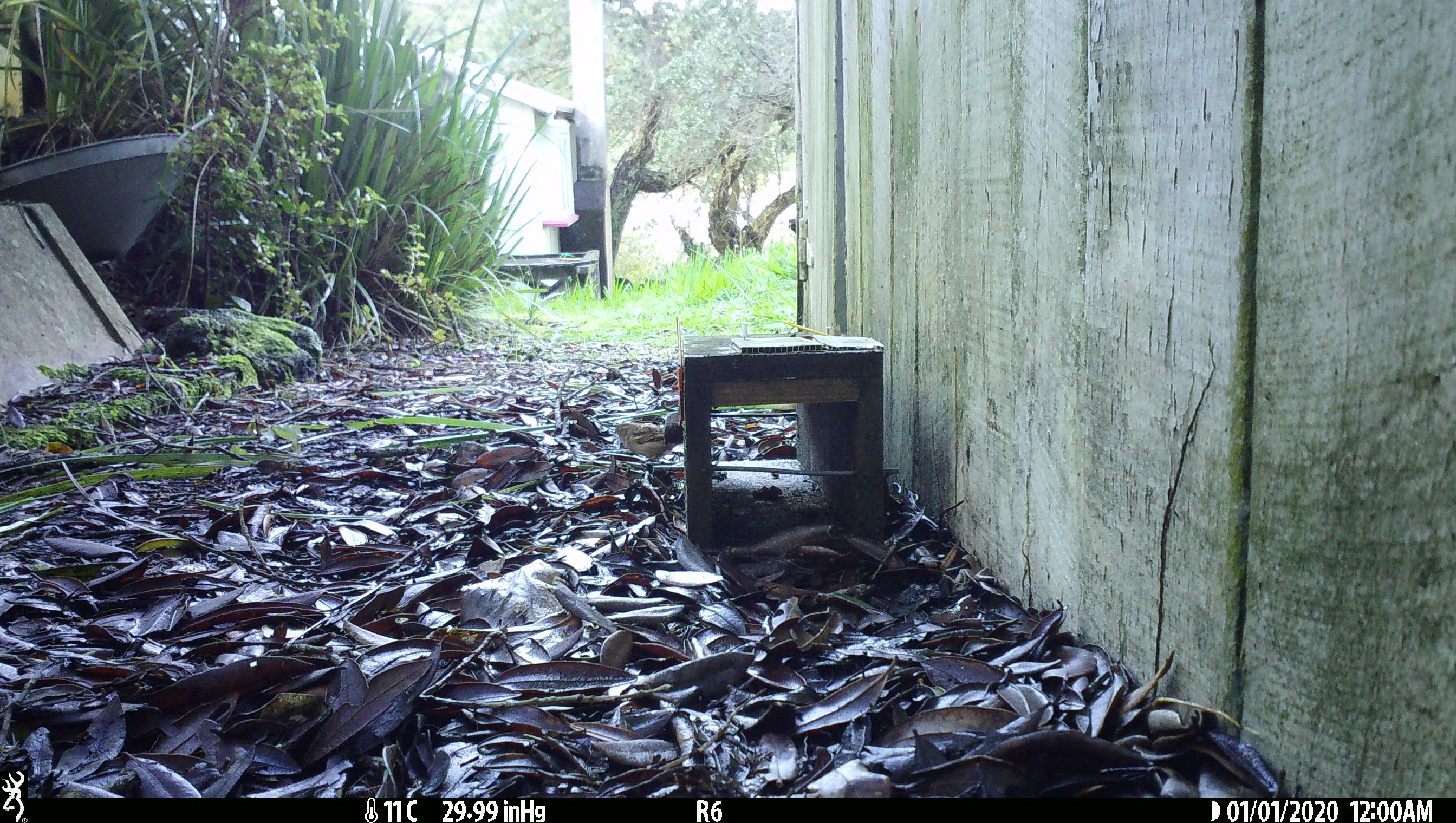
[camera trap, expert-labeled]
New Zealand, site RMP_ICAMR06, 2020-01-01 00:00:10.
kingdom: Animalia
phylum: Chordata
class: Aves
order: Passeriformes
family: Passeridae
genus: Passer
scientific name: Passer domesticus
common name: house sparrow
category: sparrow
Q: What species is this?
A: Sparrow (house sparrow) (Passer domesticus).